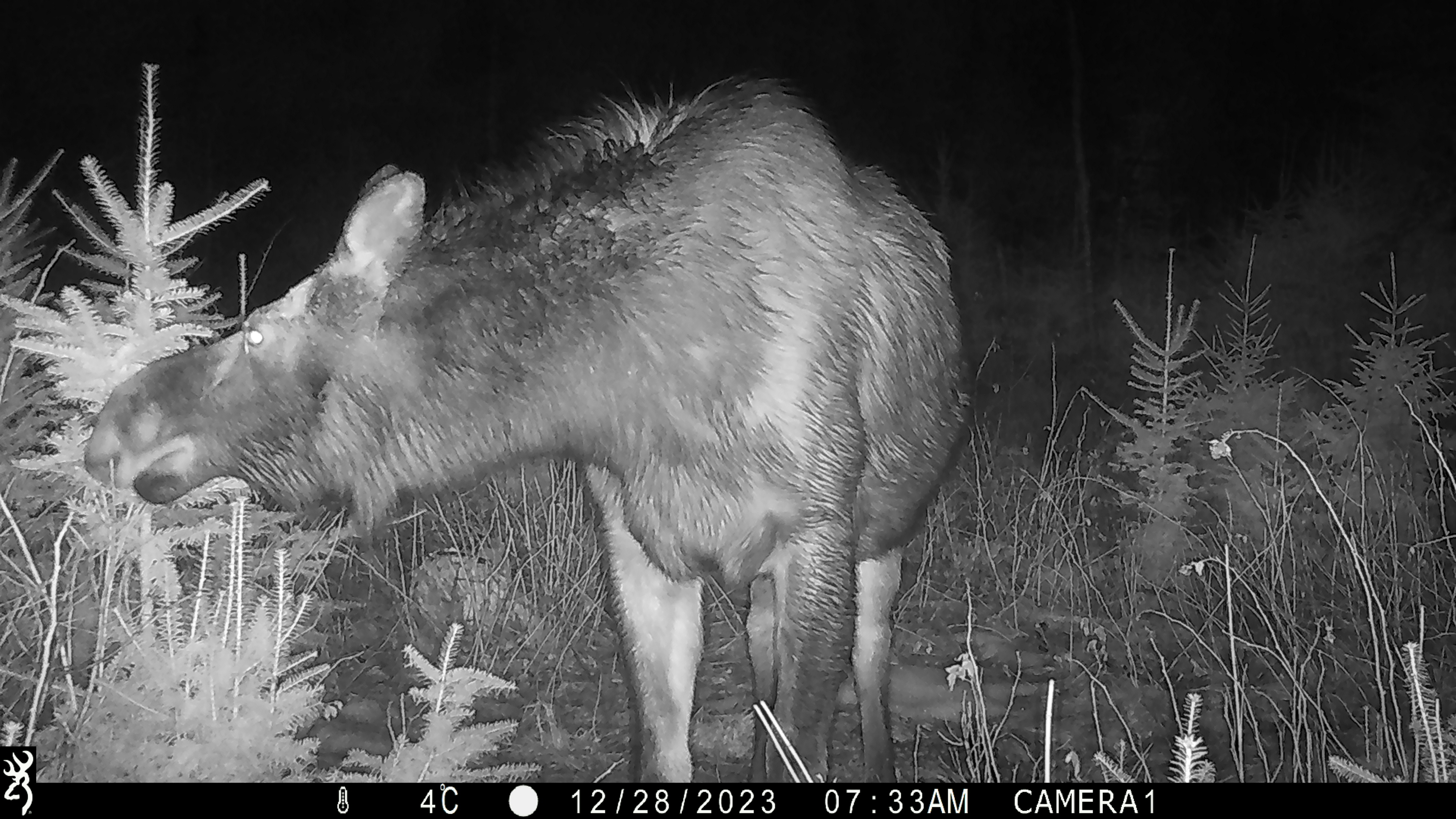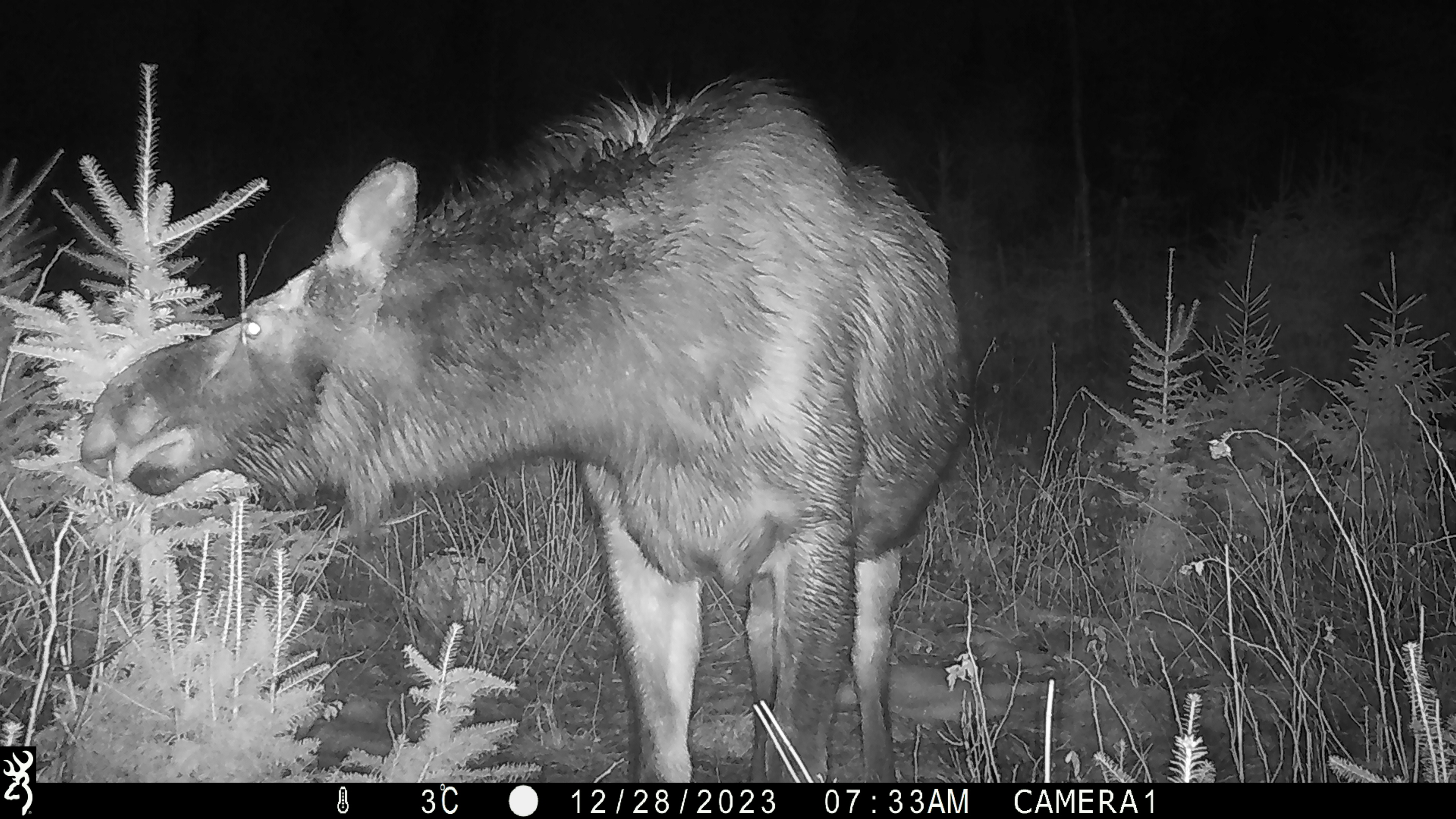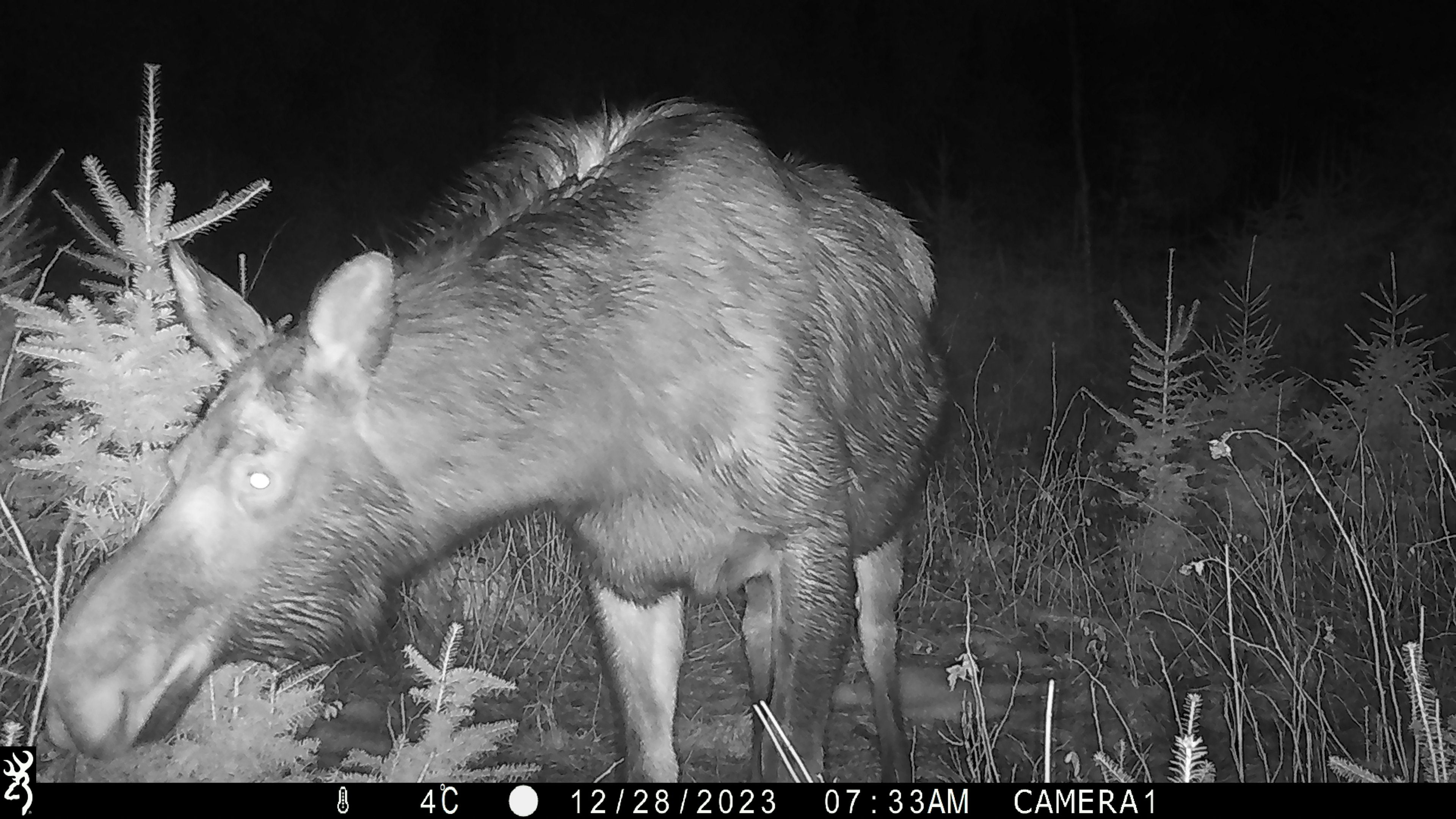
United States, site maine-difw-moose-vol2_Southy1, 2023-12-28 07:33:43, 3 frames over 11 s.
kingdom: Animalia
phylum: Chordata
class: Mammalia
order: Artiodactyla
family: Cervidae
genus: Alces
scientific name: Alces alces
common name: moose